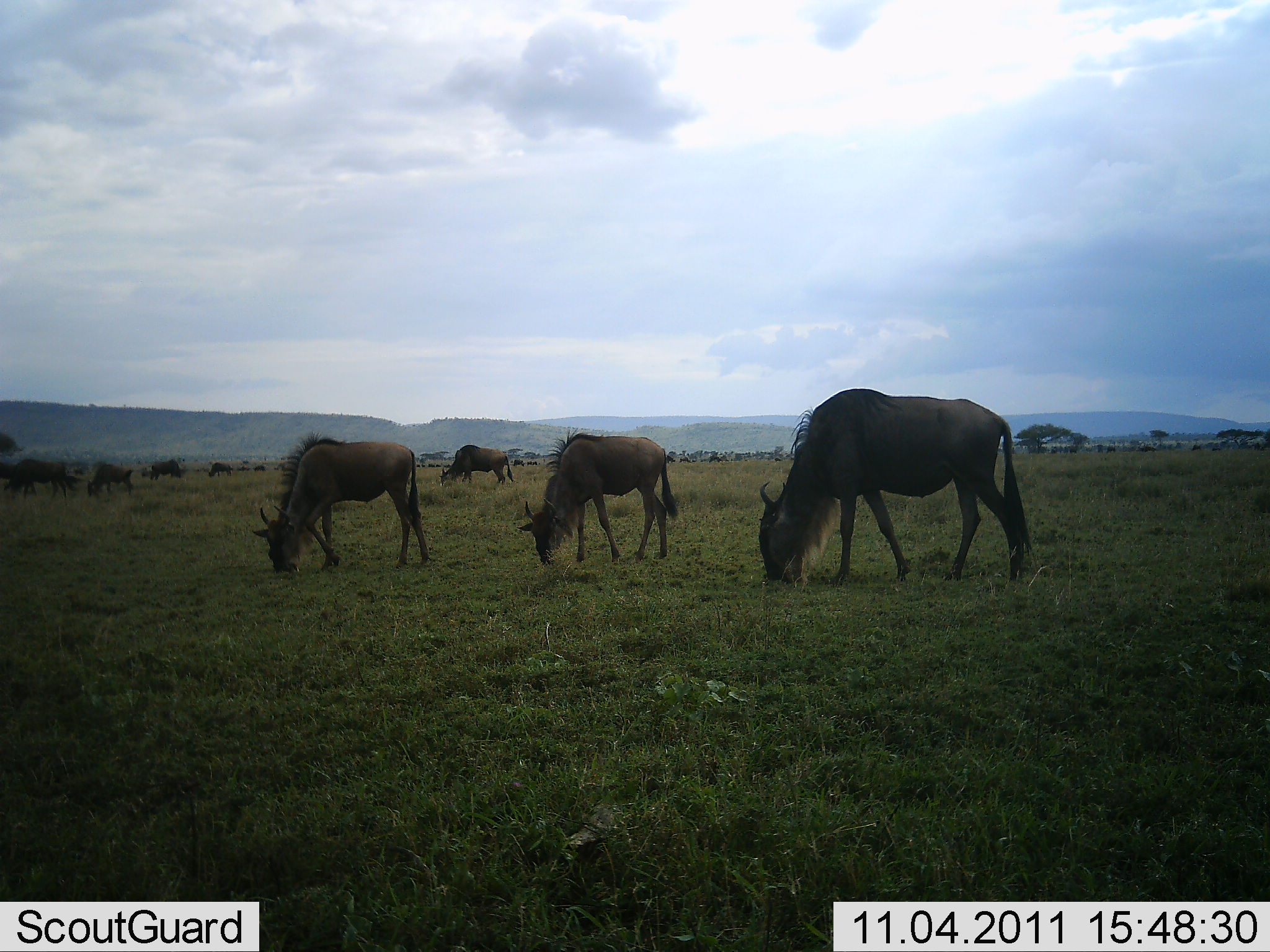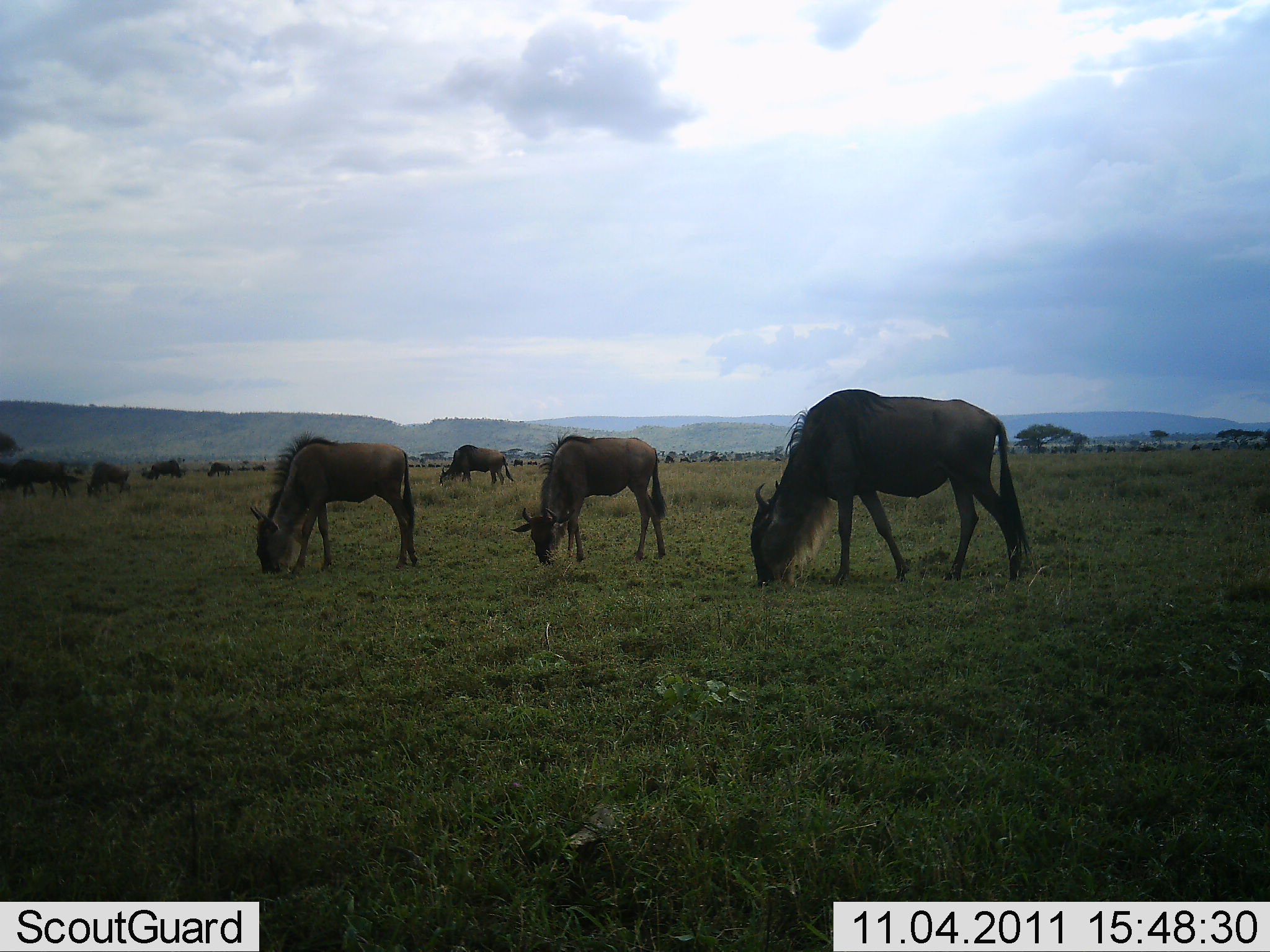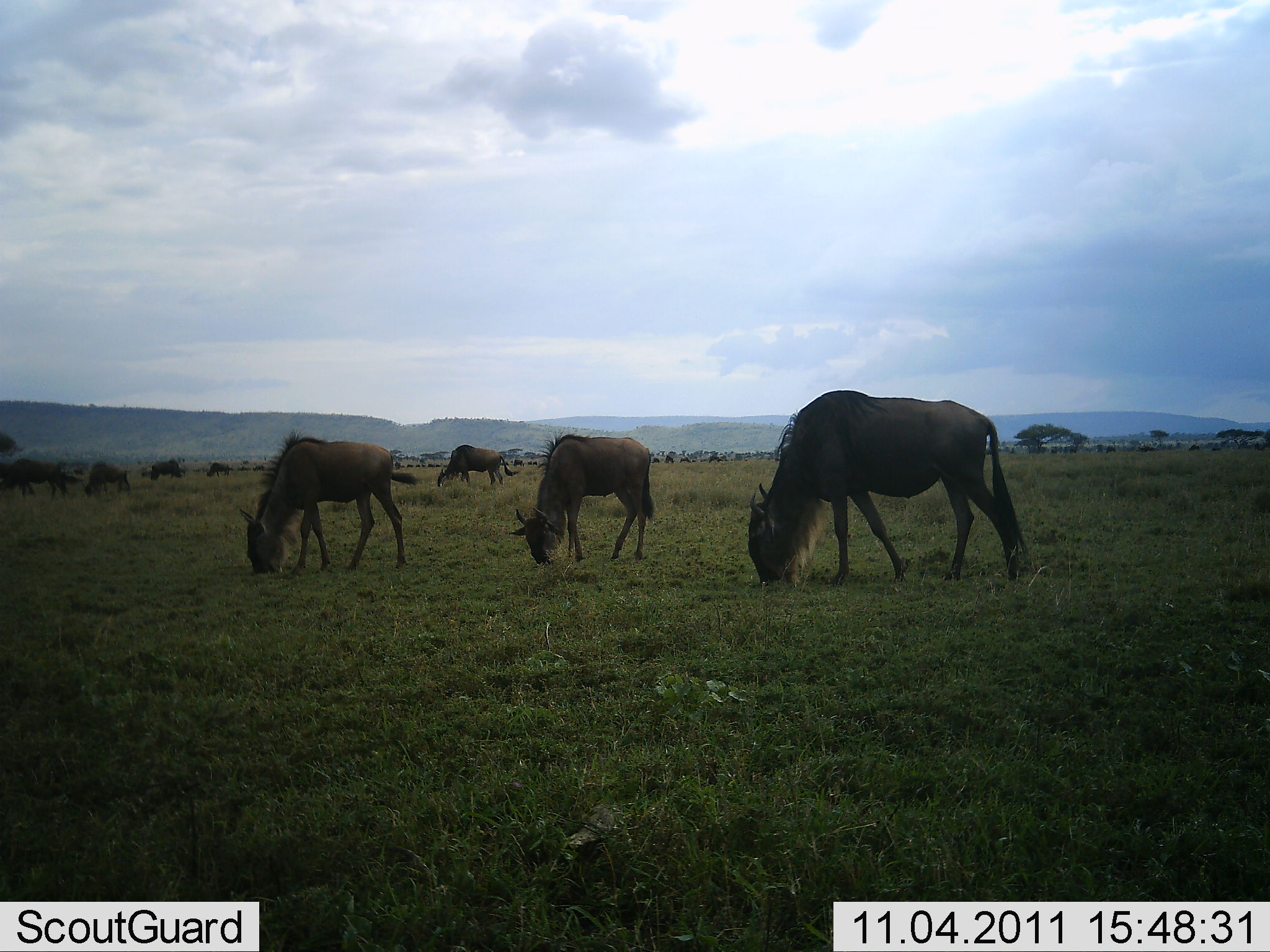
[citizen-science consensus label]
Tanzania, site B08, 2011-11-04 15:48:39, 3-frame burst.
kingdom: Animalia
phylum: Chordata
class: Mammalia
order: Artiodactyla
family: Bovidae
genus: Connochaetes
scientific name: Connochaetes taurinus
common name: blue wildebeest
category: wildebeest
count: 8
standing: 23%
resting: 0%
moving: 0%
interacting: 0%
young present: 15%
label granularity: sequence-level